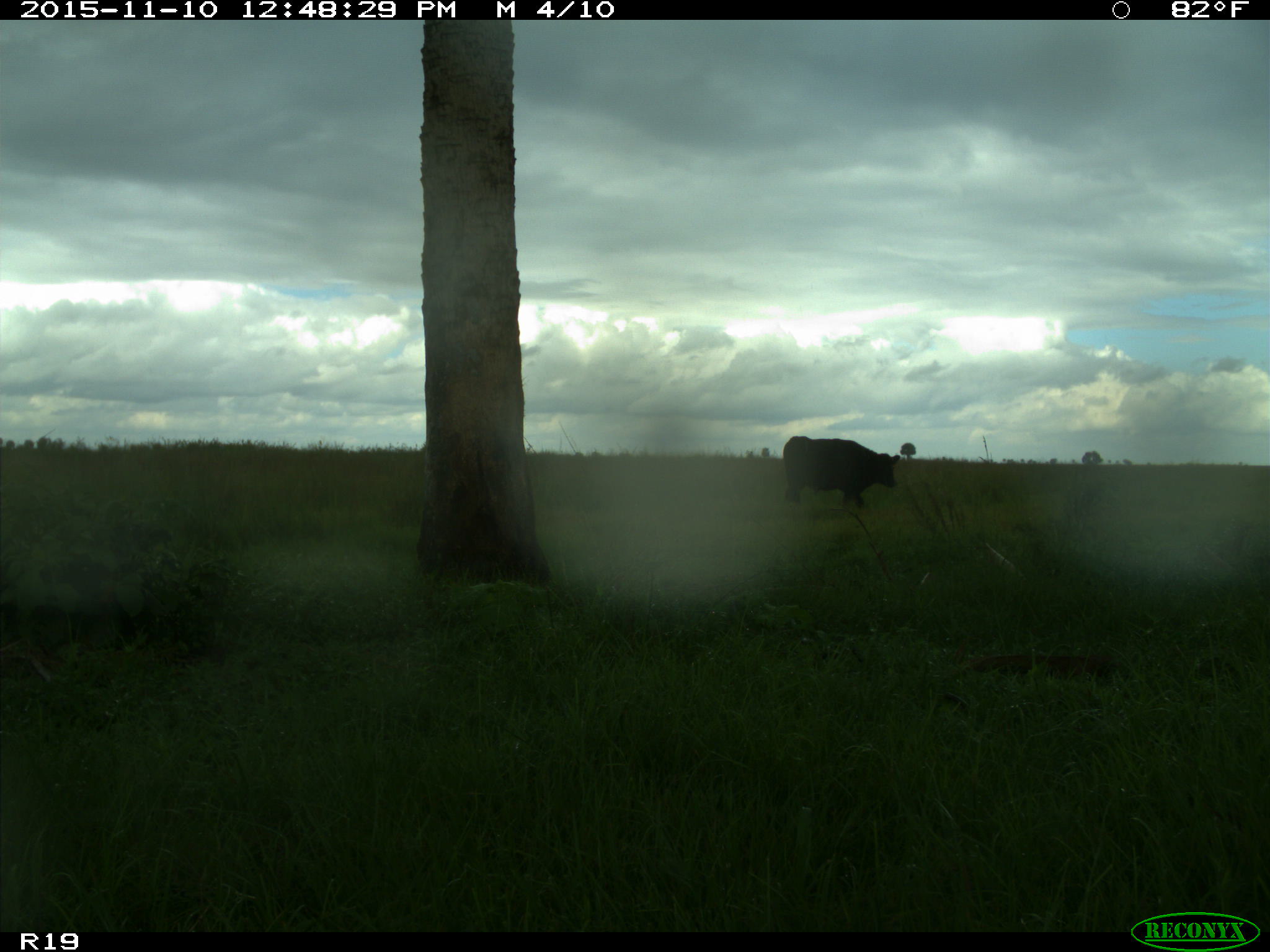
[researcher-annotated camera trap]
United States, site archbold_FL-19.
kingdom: Animalia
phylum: Chordata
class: Mammalia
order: Artiodactyla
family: Bovidae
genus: Bos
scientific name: Bos taurus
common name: domestic cow